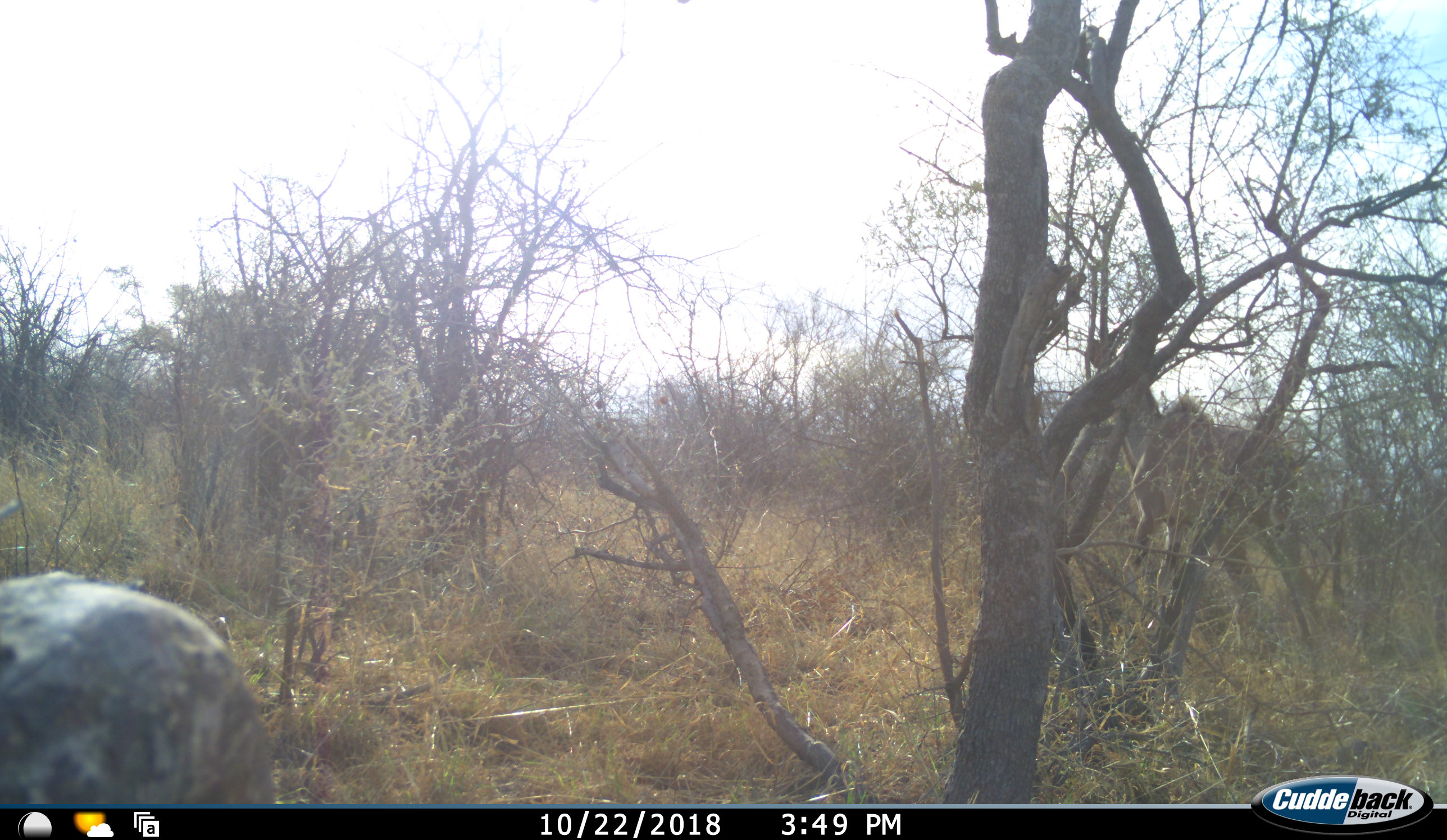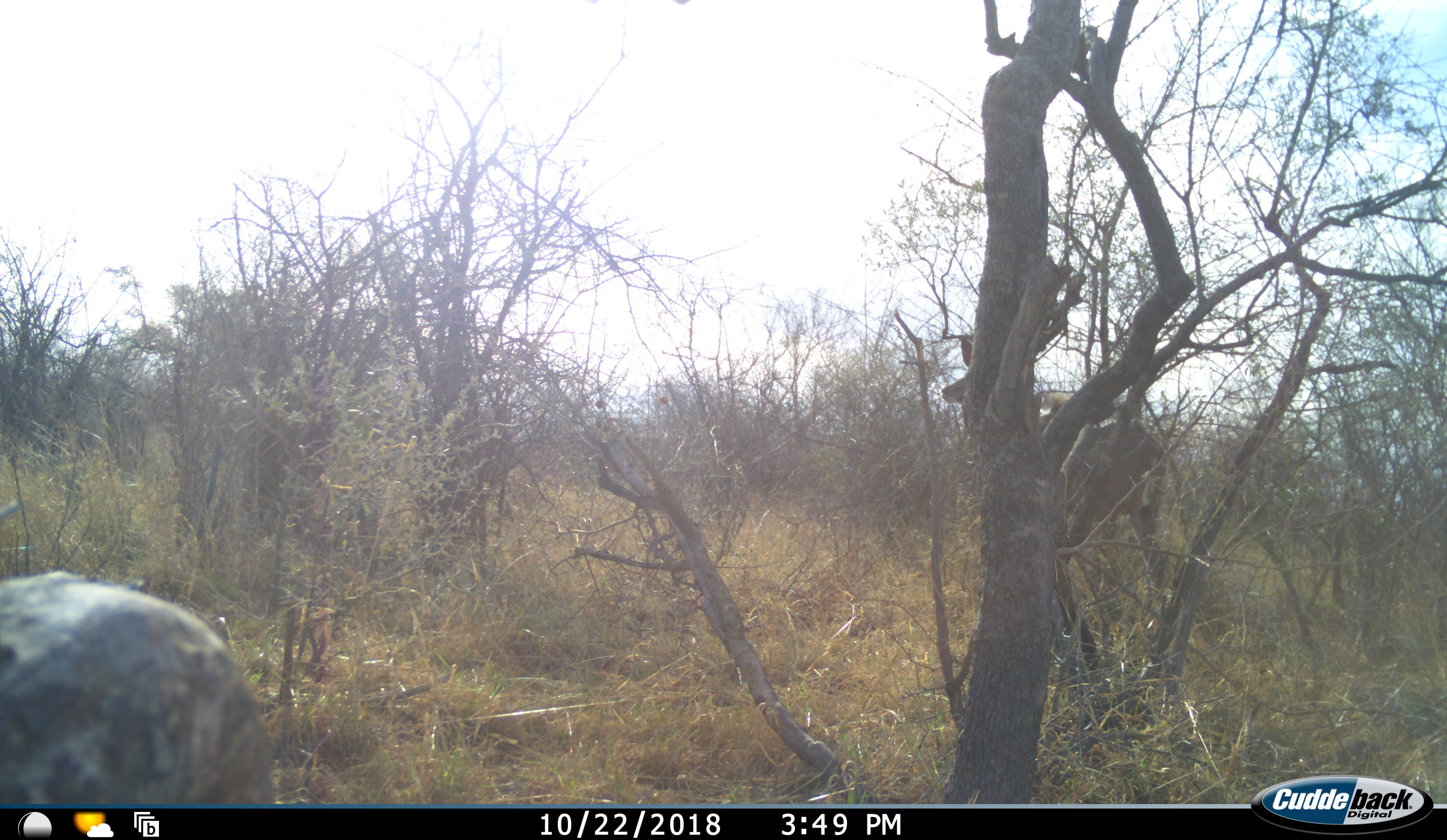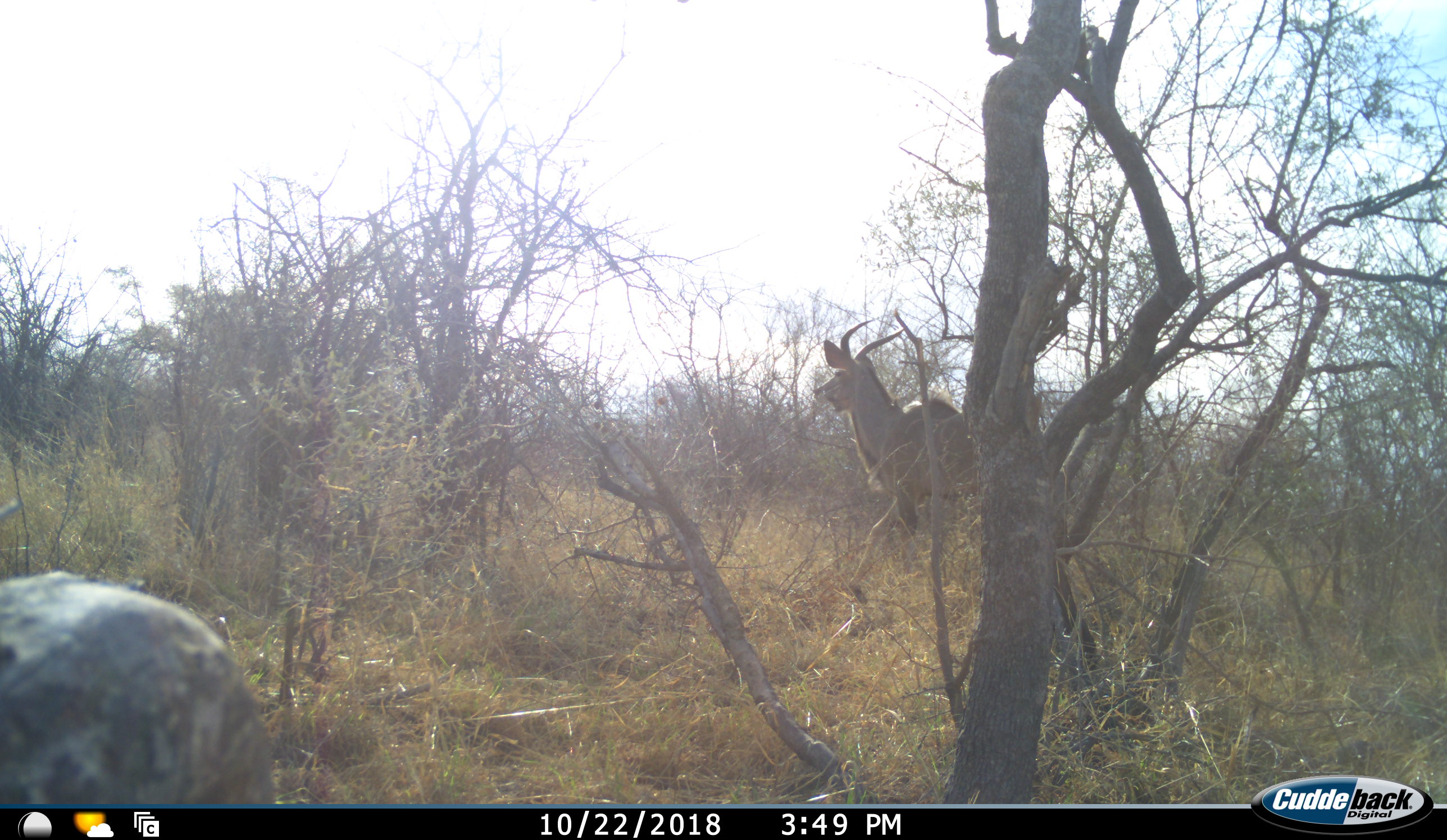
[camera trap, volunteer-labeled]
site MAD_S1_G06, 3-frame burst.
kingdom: Animalia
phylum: Chordata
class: Mammalia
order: Artiodactyla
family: Bovidae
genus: Tragelaphus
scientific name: Tragelaphus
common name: kudu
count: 1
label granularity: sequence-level